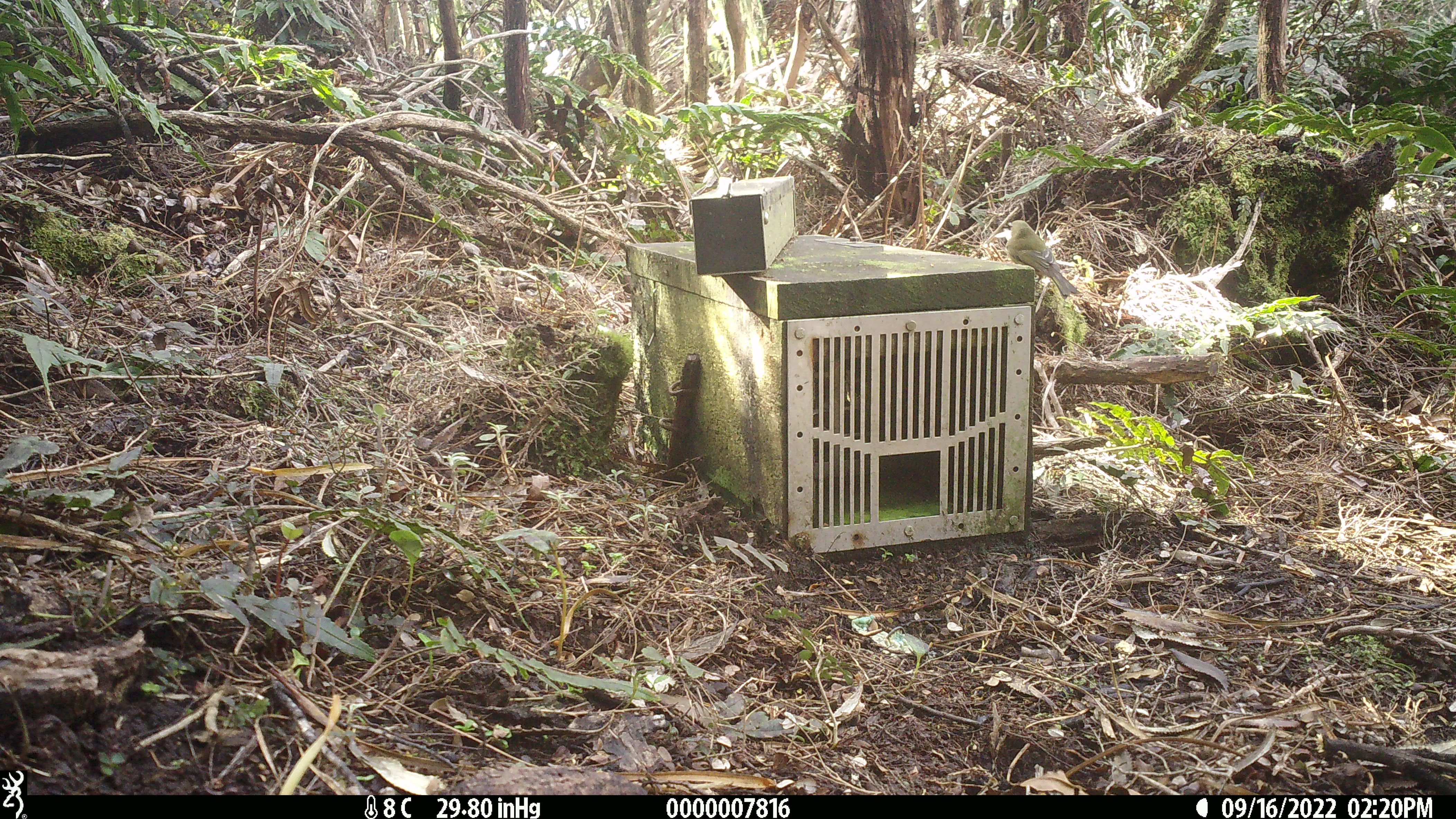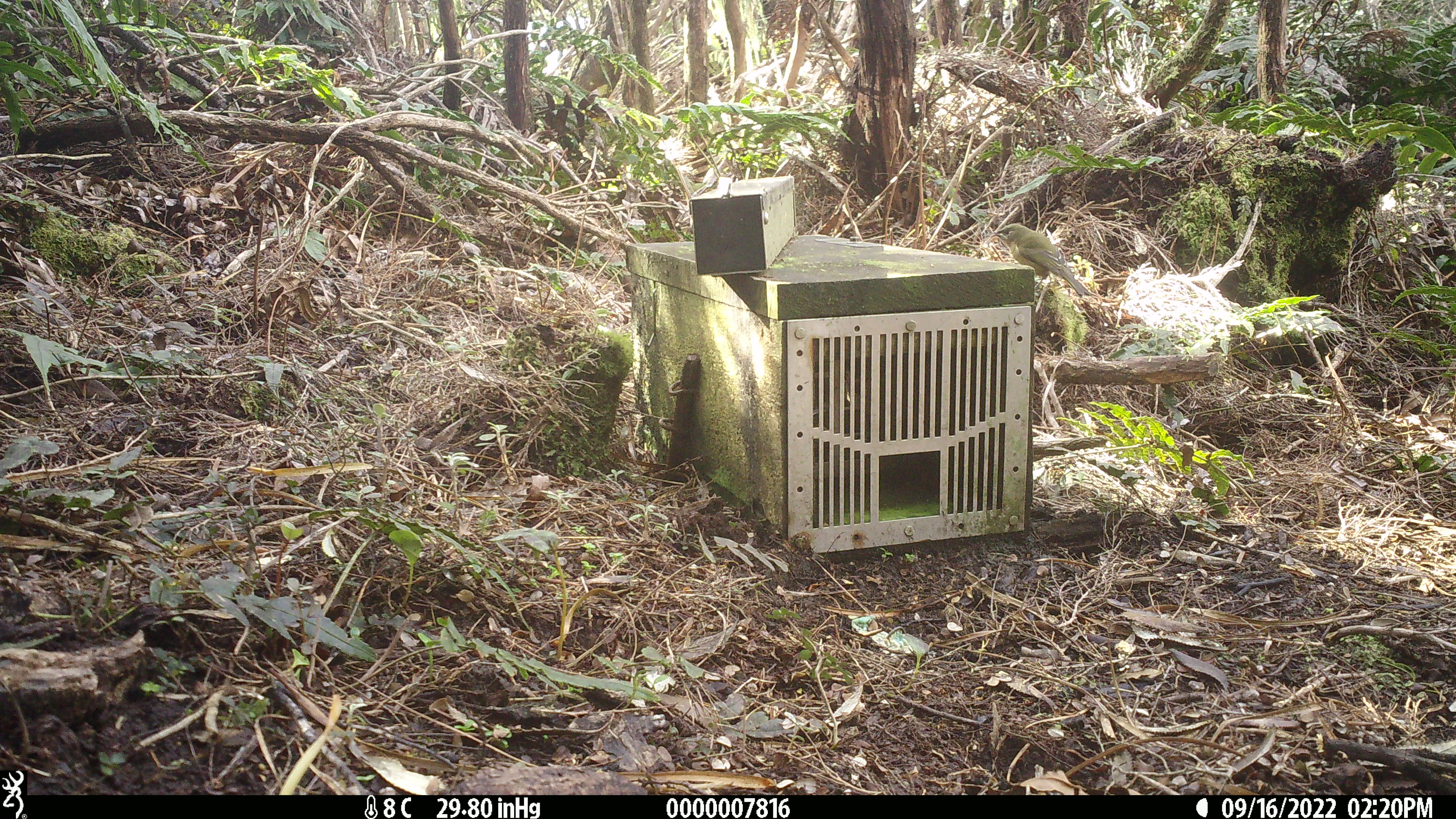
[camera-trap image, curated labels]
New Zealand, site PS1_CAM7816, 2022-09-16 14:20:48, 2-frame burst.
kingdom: Animalia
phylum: Chordata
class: Aves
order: Passeriformes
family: Meliphagidae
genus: Anthornis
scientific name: Anthornis melanura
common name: new zealand bellbird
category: bellbird